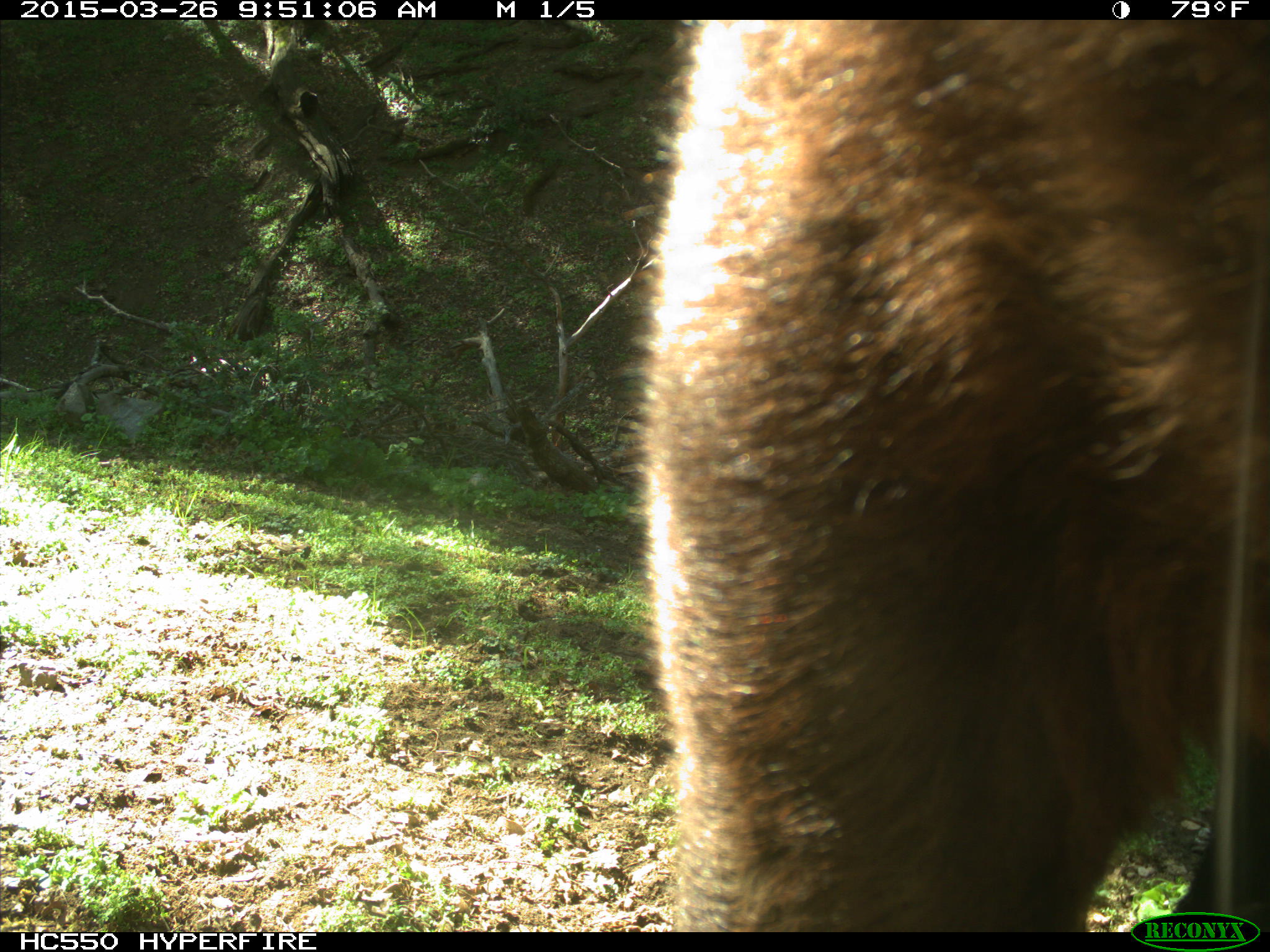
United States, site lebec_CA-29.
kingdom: Animalia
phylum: Chordata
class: Mammalia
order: Artiodactyla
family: Bovidae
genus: Bos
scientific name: Bos taurus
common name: domestic cow